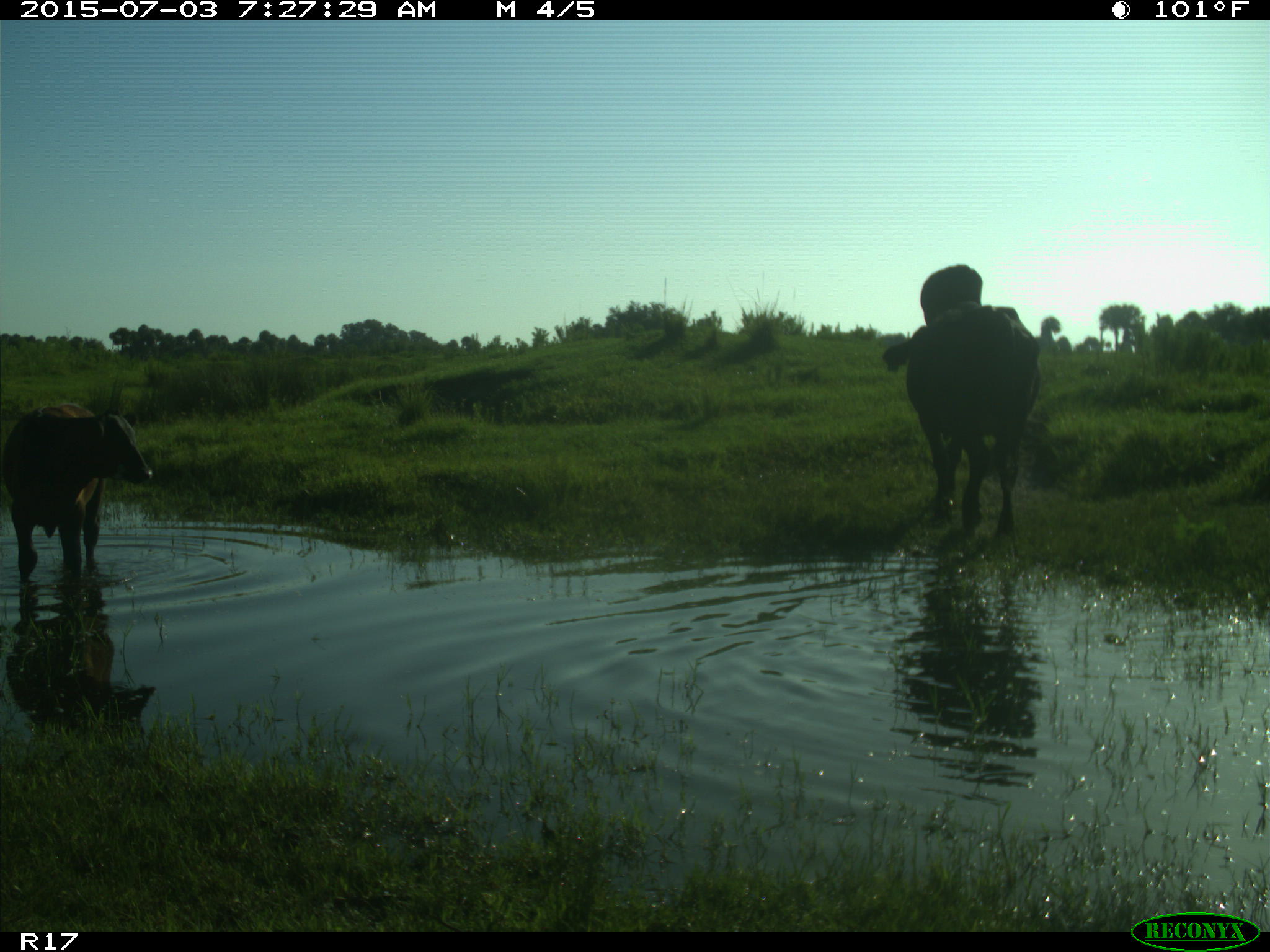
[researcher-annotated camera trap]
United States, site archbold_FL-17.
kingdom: Animalia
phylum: Chordata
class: Mammalia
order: Artiodactyla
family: Bovidae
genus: Bos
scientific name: Bos taurus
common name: domestic cow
Bos taurus (domestic cow).